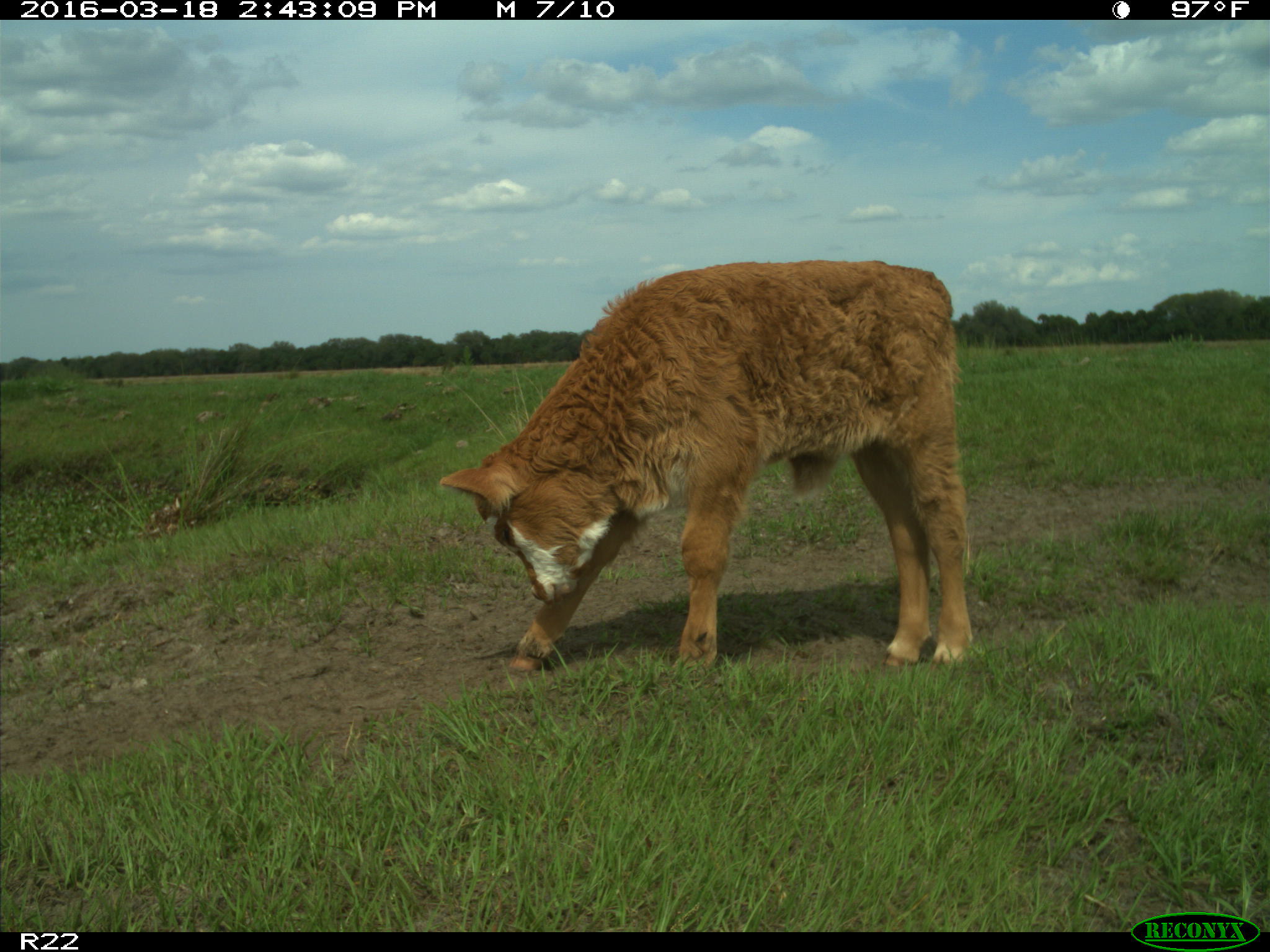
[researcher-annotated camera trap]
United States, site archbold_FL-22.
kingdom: Animalia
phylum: Chordata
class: Mammalia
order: Artiodactyla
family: Bovidae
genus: Bos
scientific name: Bos taurus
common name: domestic cow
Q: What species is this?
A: Bos taurus (domestic cow).